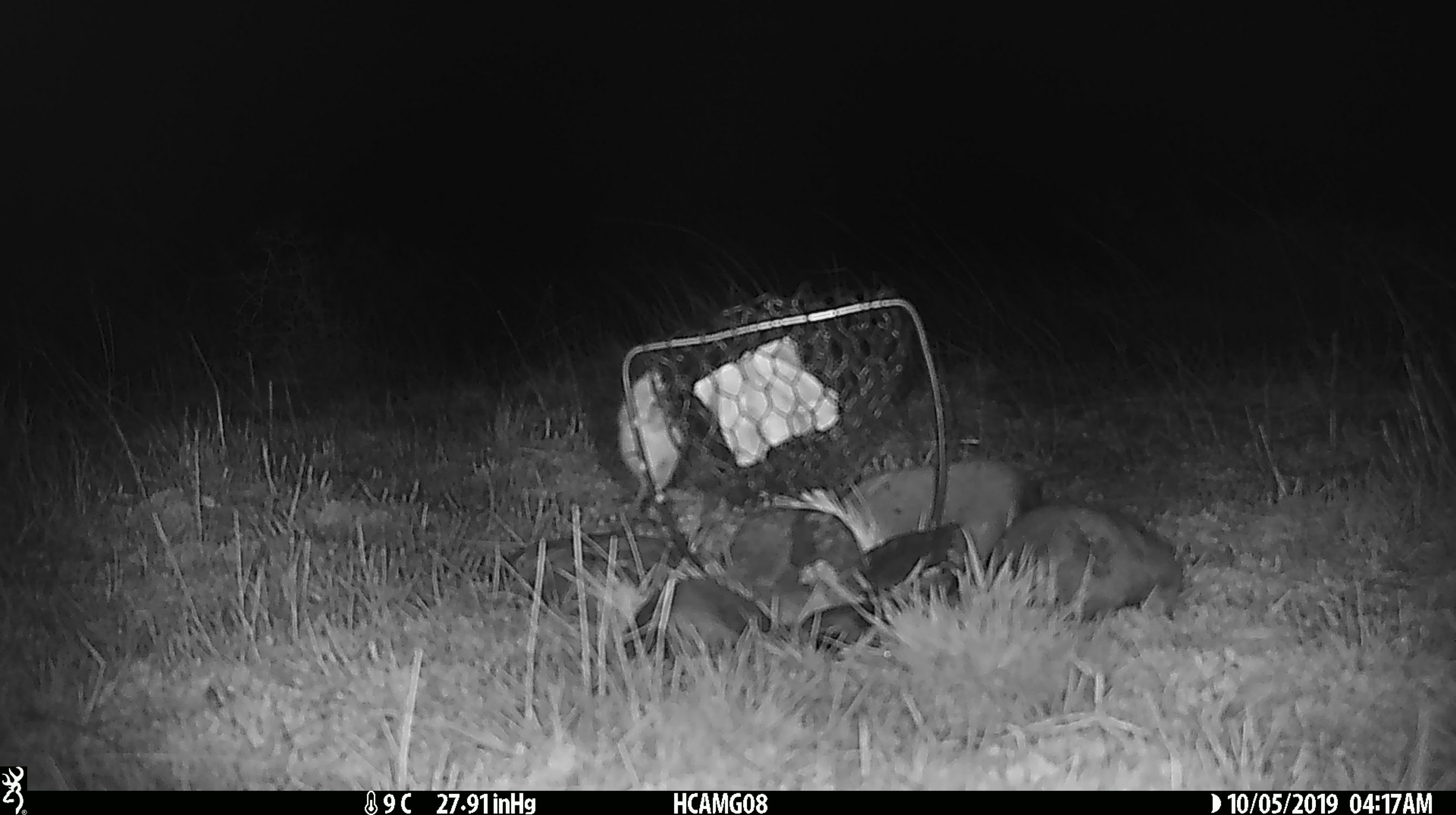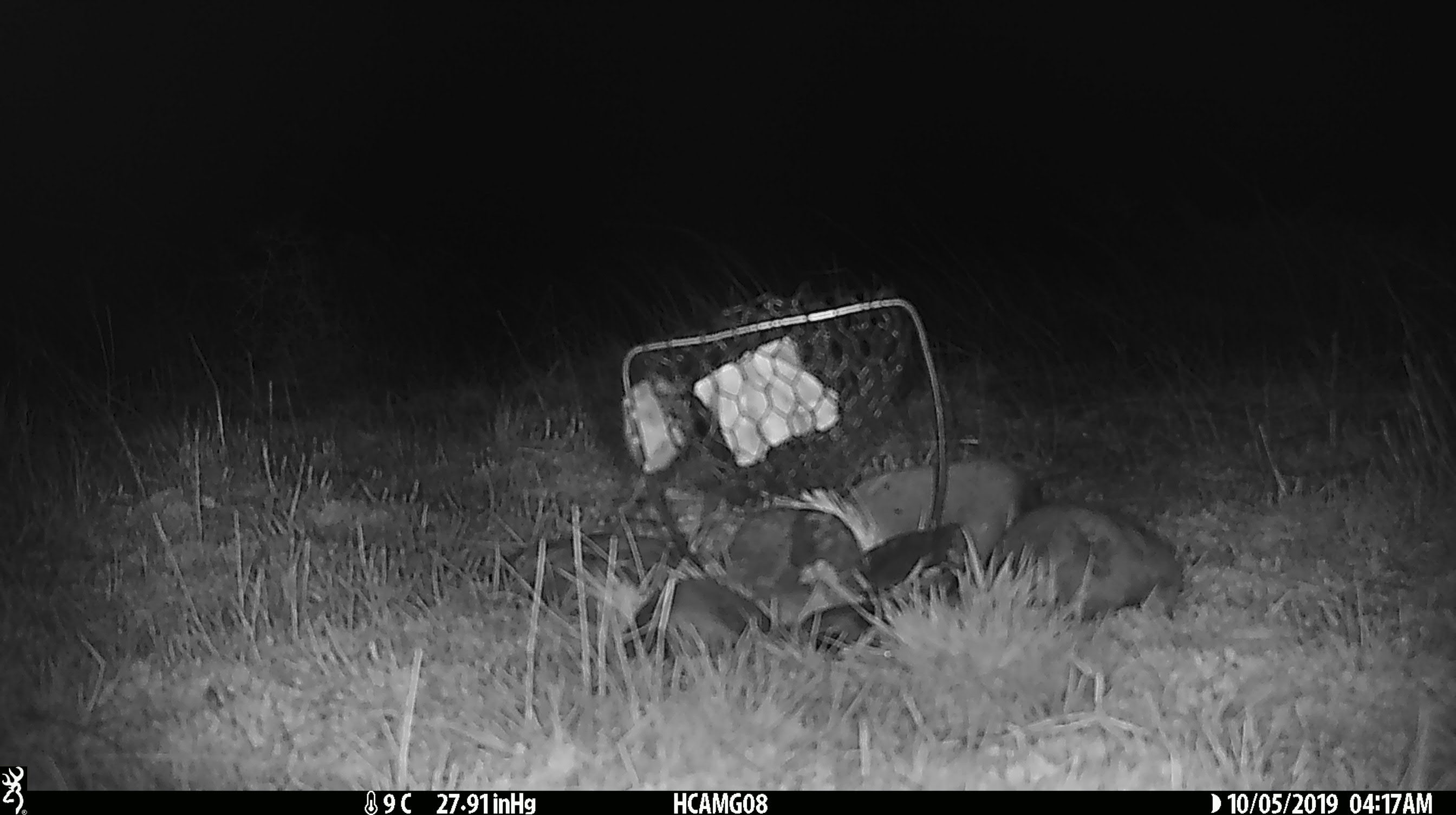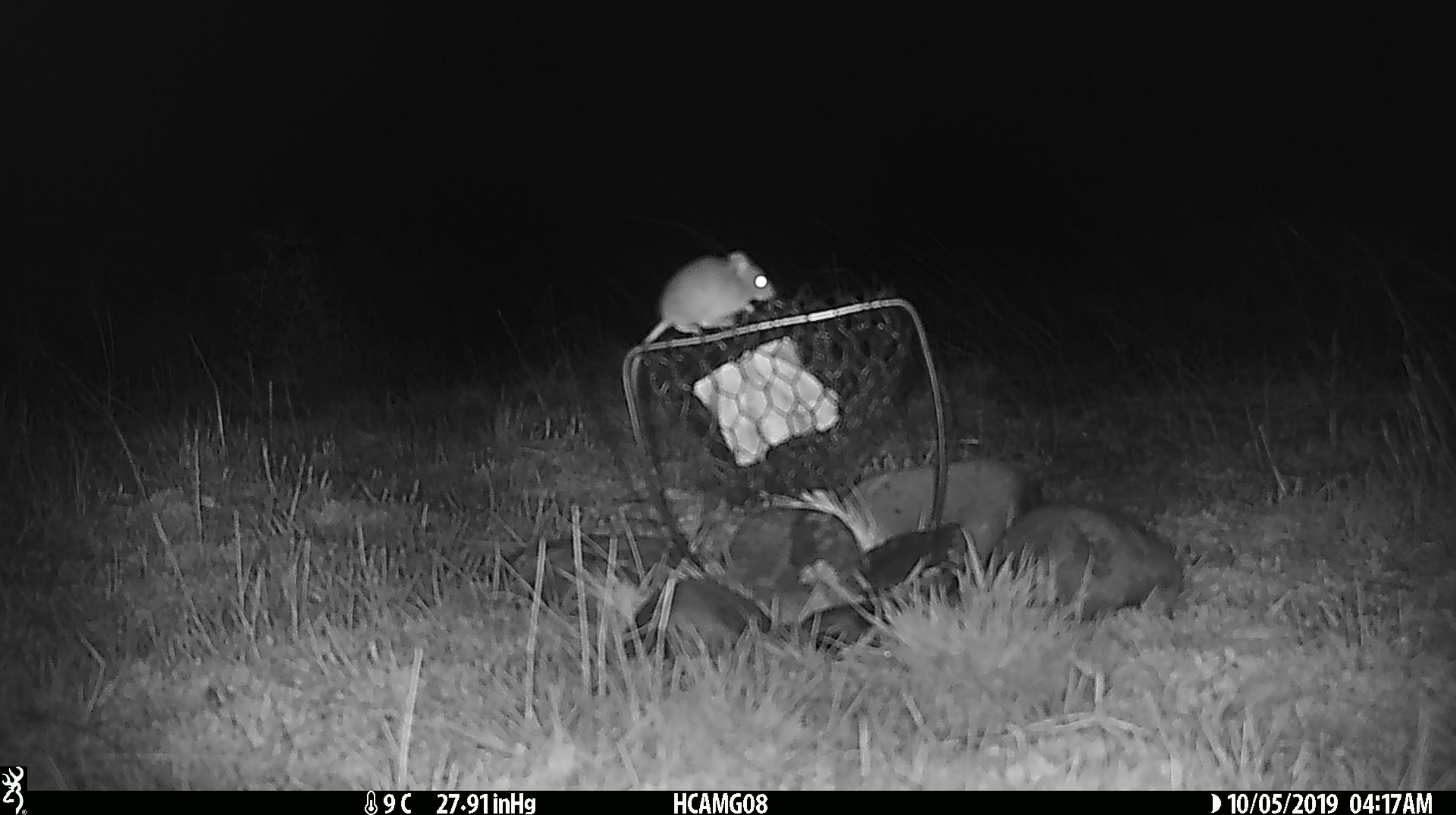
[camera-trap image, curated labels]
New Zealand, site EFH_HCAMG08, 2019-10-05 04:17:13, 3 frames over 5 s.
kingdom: Animalia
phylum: Chordata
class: Mammalia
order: Rodentia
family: Muridae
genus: Mus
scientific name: Mus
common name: mouse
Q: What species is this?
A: Mouse (Mus).